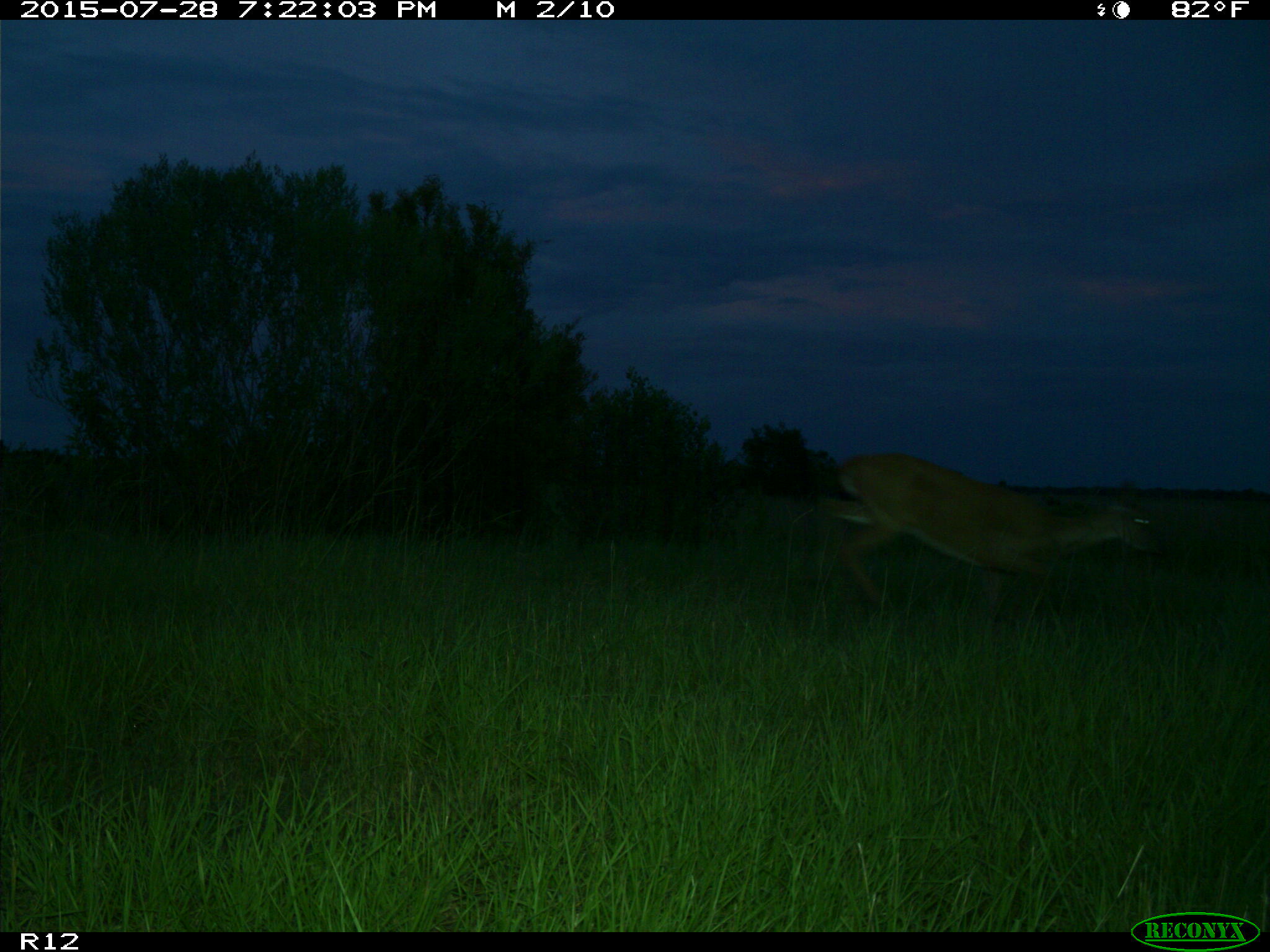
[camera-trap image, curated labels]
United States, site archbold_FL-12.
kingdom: Animalia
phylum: Chordata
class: Mammalia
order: Artiodactyla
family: Cervidae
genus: Odocoileus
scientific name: Odocoileus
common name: deer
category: unidentified deer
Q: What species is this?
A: Unidentified deer (deer) (Odocoileus).